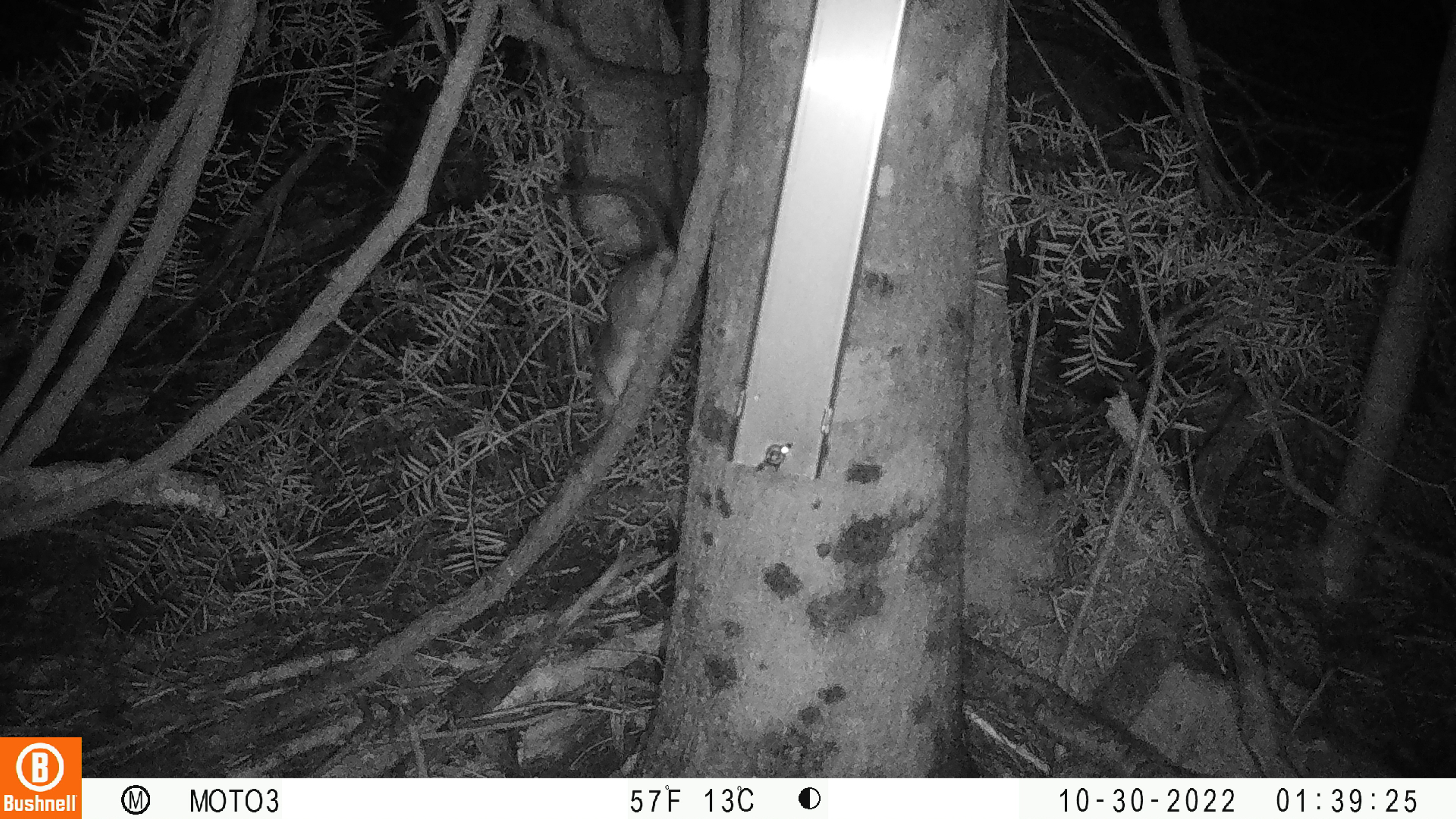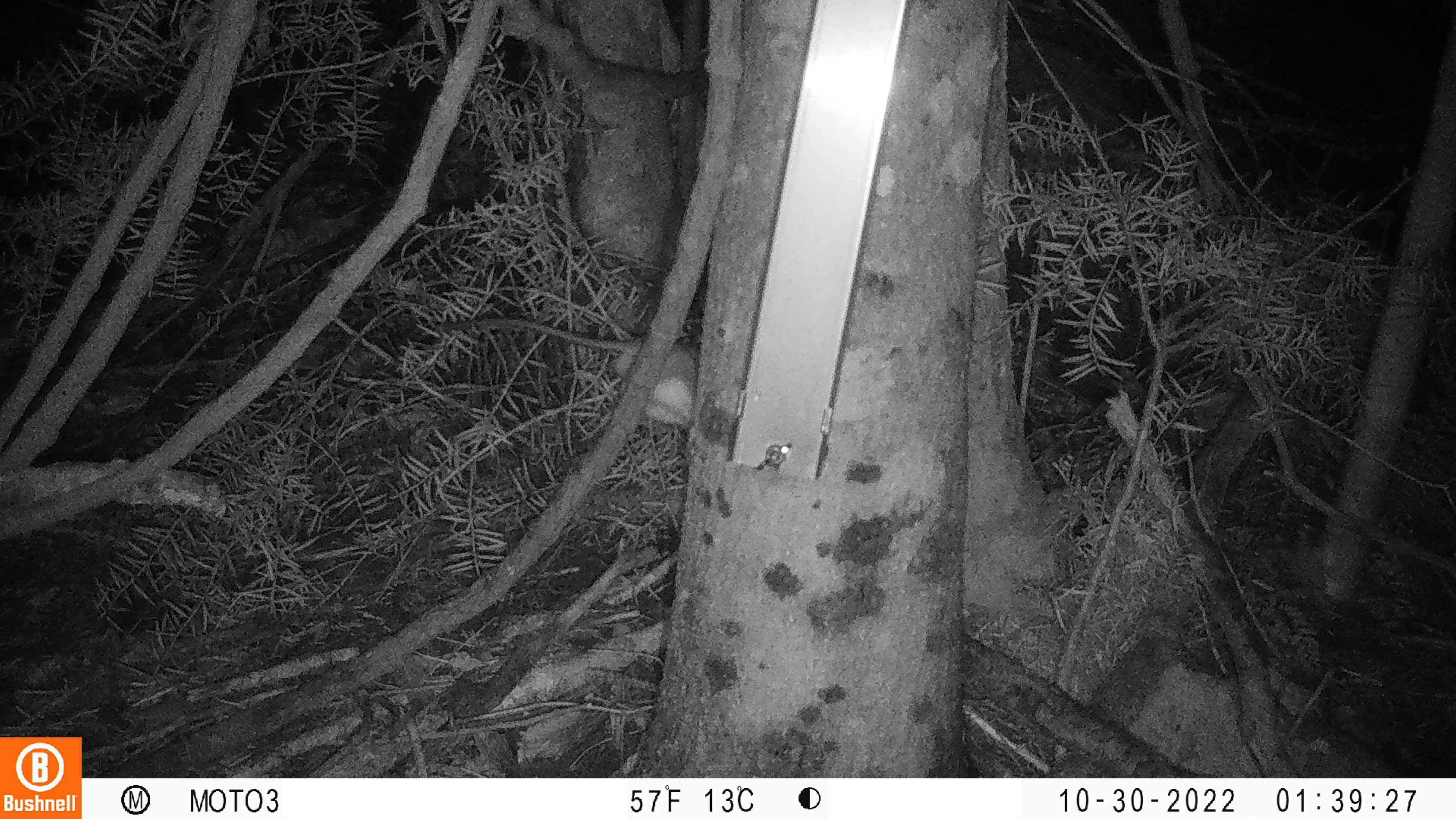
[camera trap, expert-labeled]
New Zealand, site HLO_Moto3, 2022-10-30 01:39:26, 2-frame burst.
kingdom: Animalia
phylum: Chordata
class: Mammalia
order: Rodentia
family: Muridae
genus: Rattus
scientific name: Rattus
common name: rat